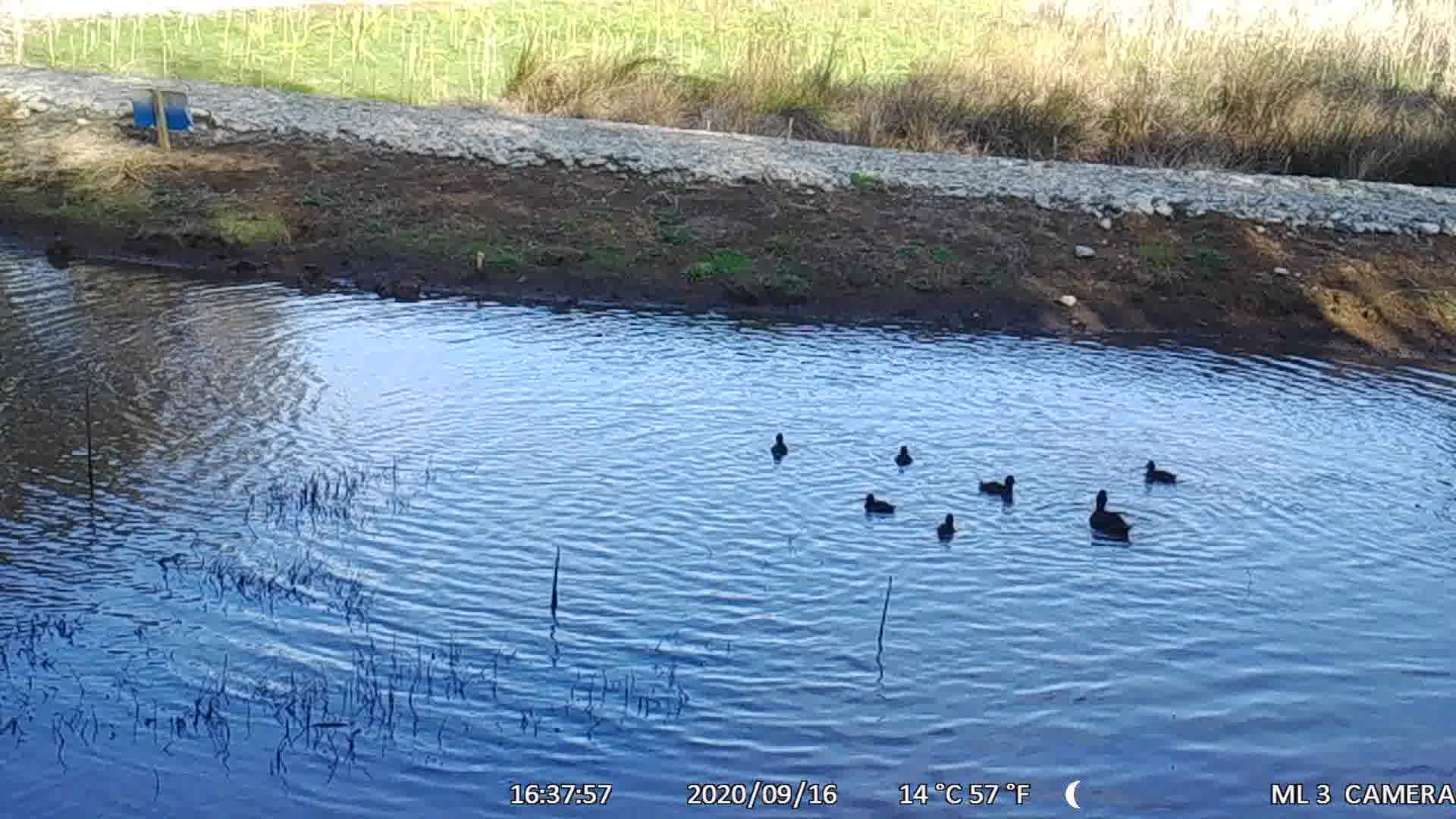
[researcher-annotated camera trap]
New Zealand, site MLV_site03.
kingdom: Animalia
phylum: Chordata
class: Aves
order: Anseriformes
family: Anatidae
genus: Anas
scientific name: Anas chlorotis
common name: brown teal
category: pateke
Pateke (brown teal) (Anas chlorotis).